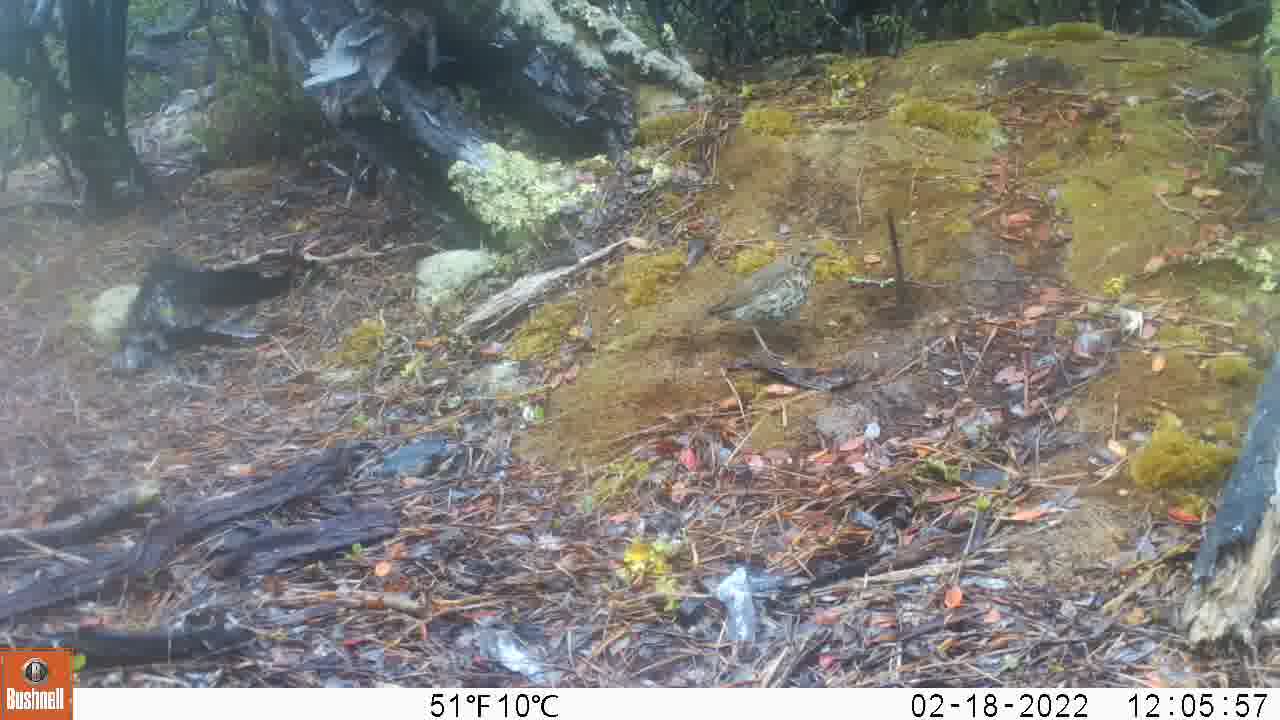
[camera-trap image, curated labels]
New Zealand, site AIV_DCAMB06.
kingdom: Animalia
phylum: Chordata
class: Aves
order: Passeriformes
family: Turdidae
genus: Turdus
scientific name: Turdus philomelos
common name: song thrush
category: thrush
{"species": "thrush (song thrush) (Turdus philomelos)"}